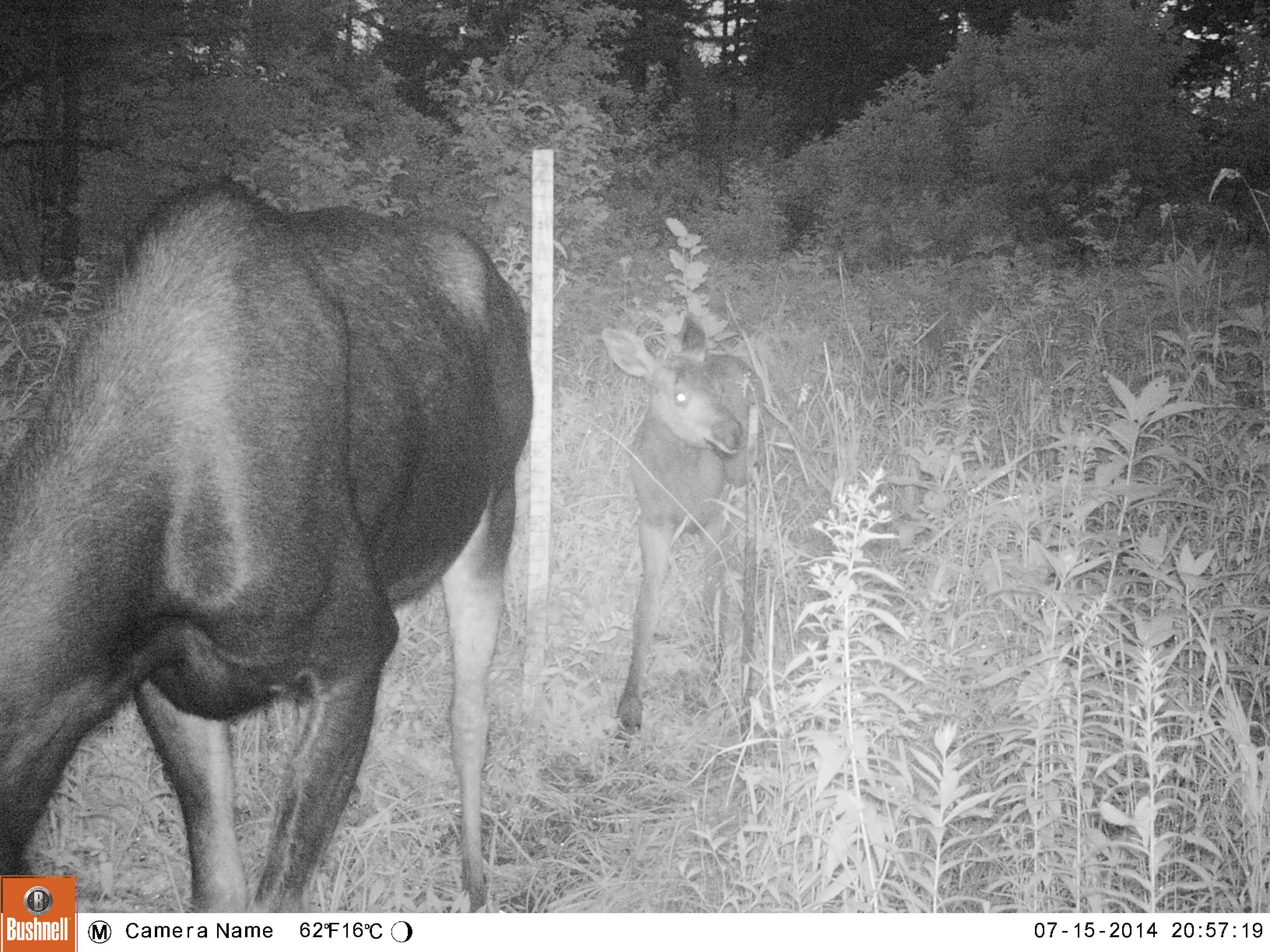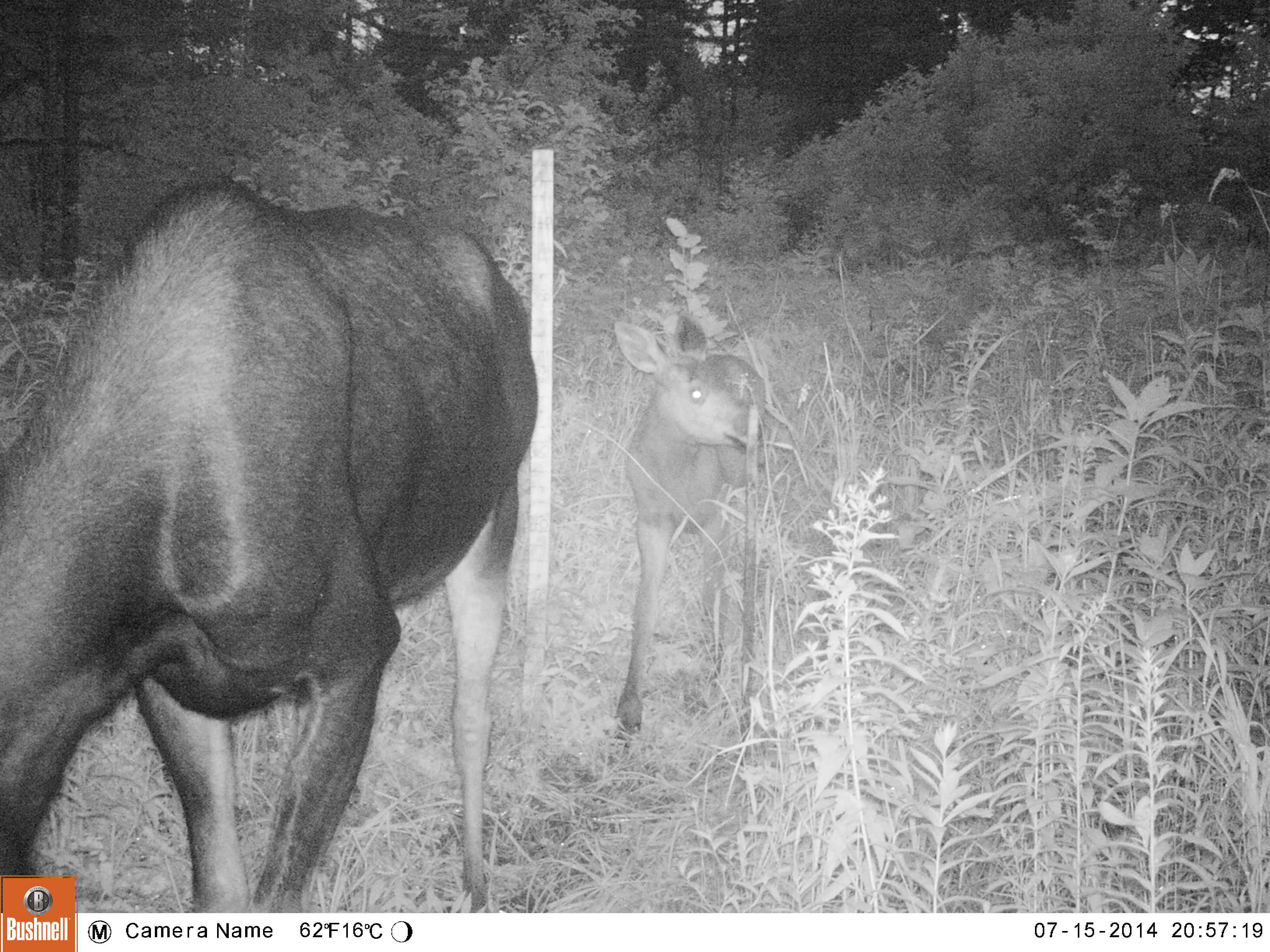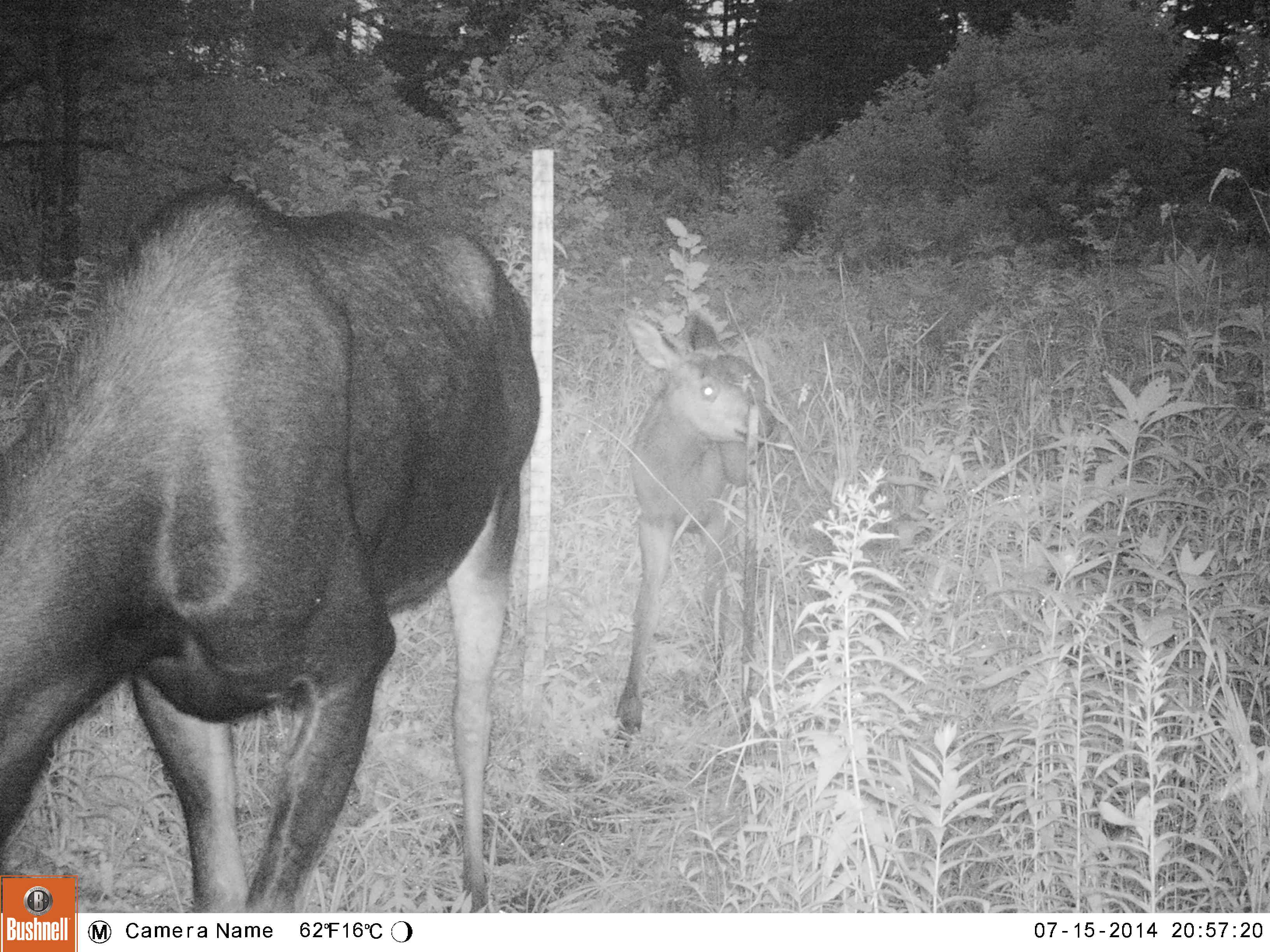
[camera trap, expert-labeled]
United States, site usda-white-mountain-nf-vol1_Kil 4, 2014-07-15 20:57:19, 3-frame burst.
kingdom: Animalia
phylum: Chordata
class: Mammalia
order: Artiodactyla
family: Cervidae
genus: Alces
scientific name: Alces alces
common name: moose